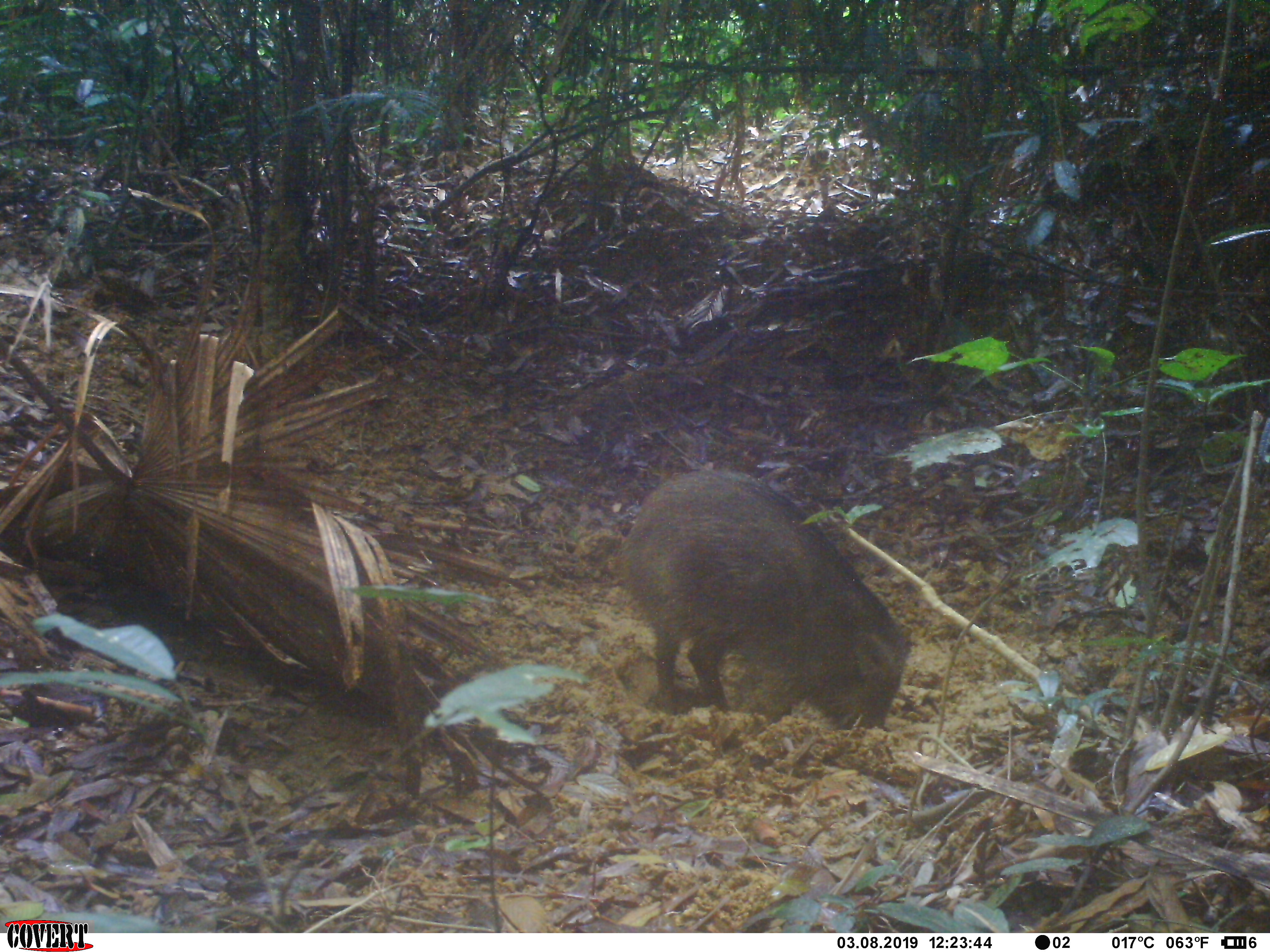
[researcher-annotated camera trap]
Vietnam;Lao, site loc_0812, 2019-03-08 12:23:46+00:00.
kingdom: Animalia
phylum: Chordata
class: Mammalia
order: Artiodactyla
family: Suidae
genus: Sus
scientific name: Sus scrofa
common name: eurasian wild pig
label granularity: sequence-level